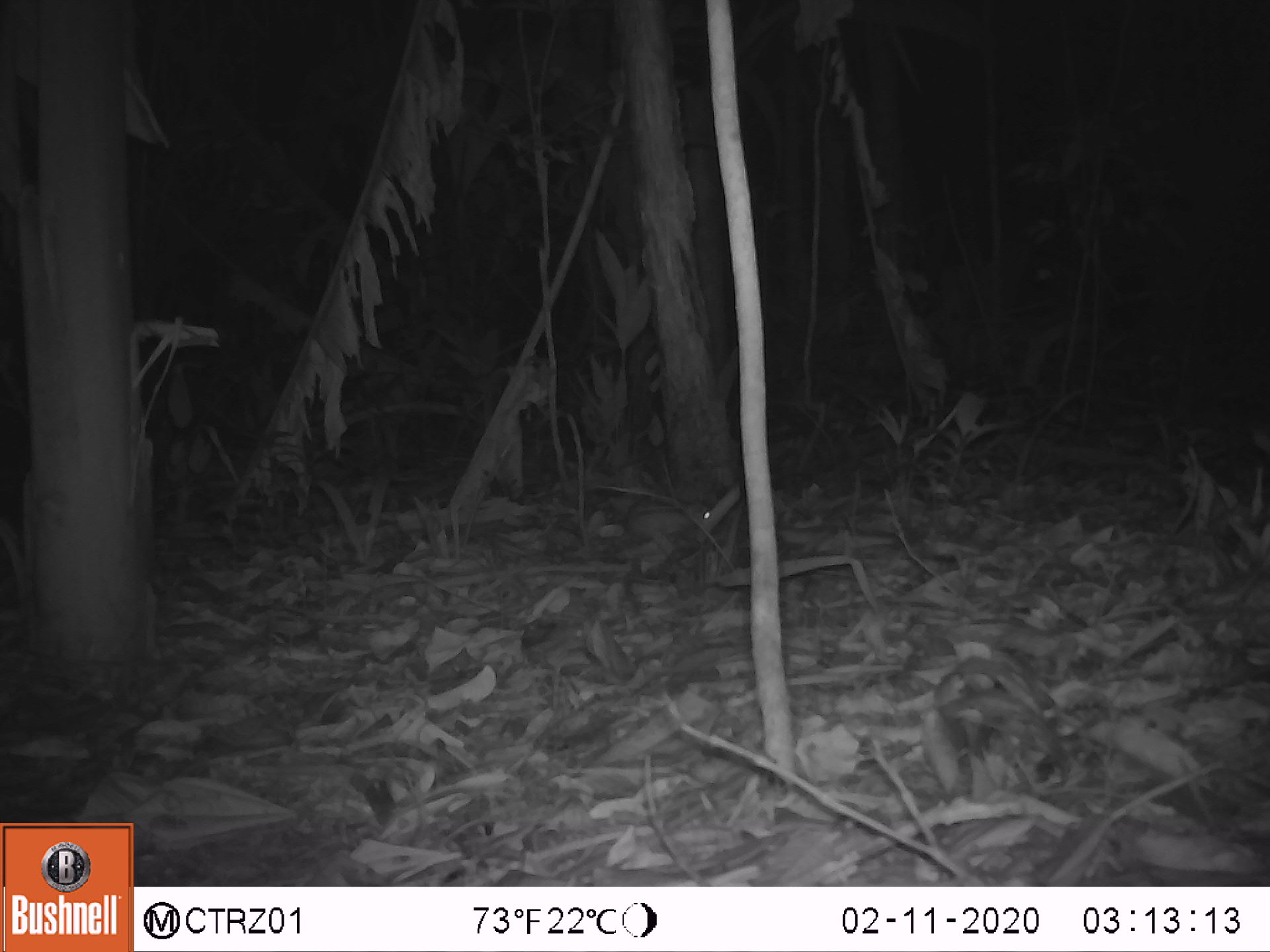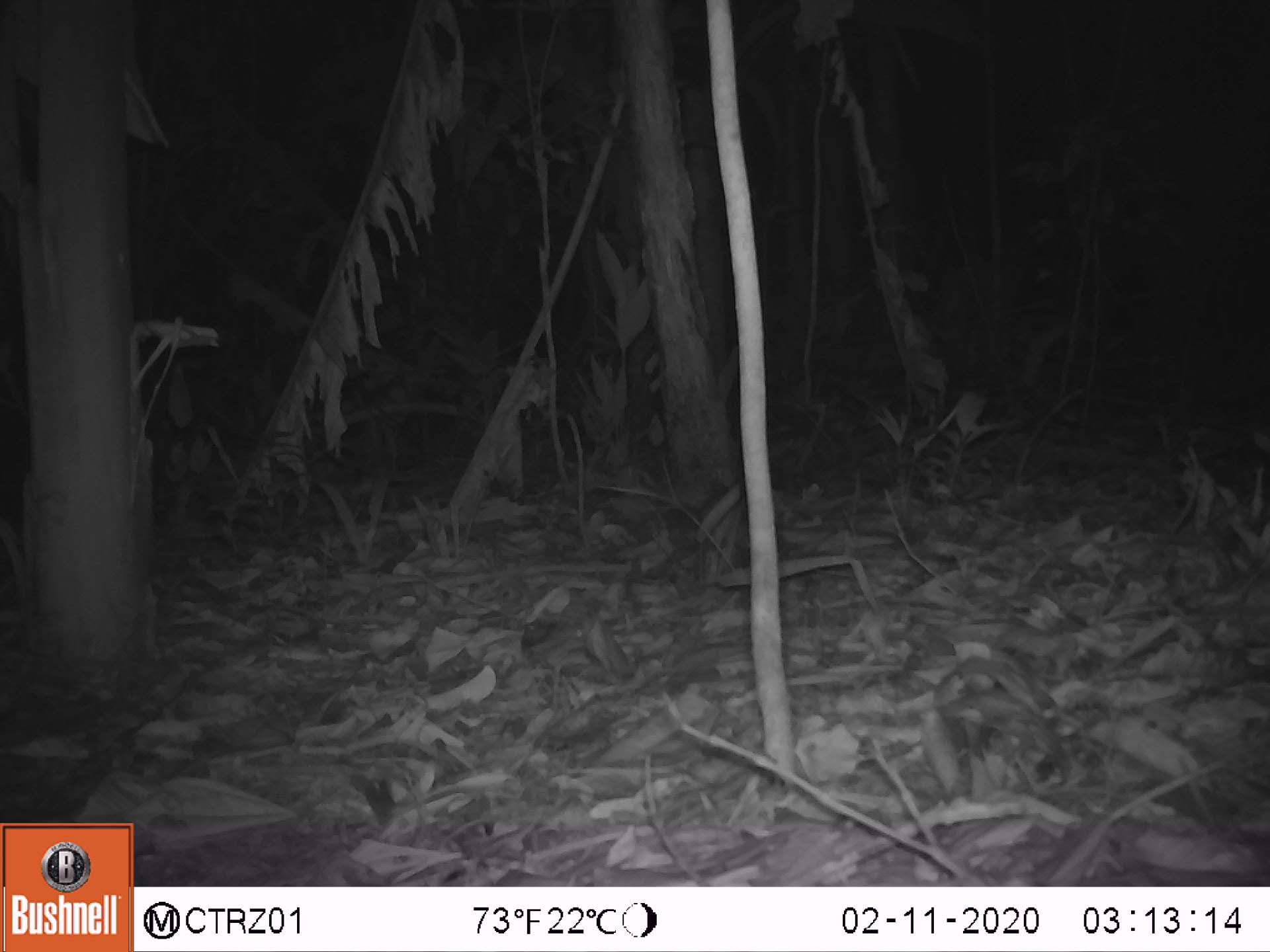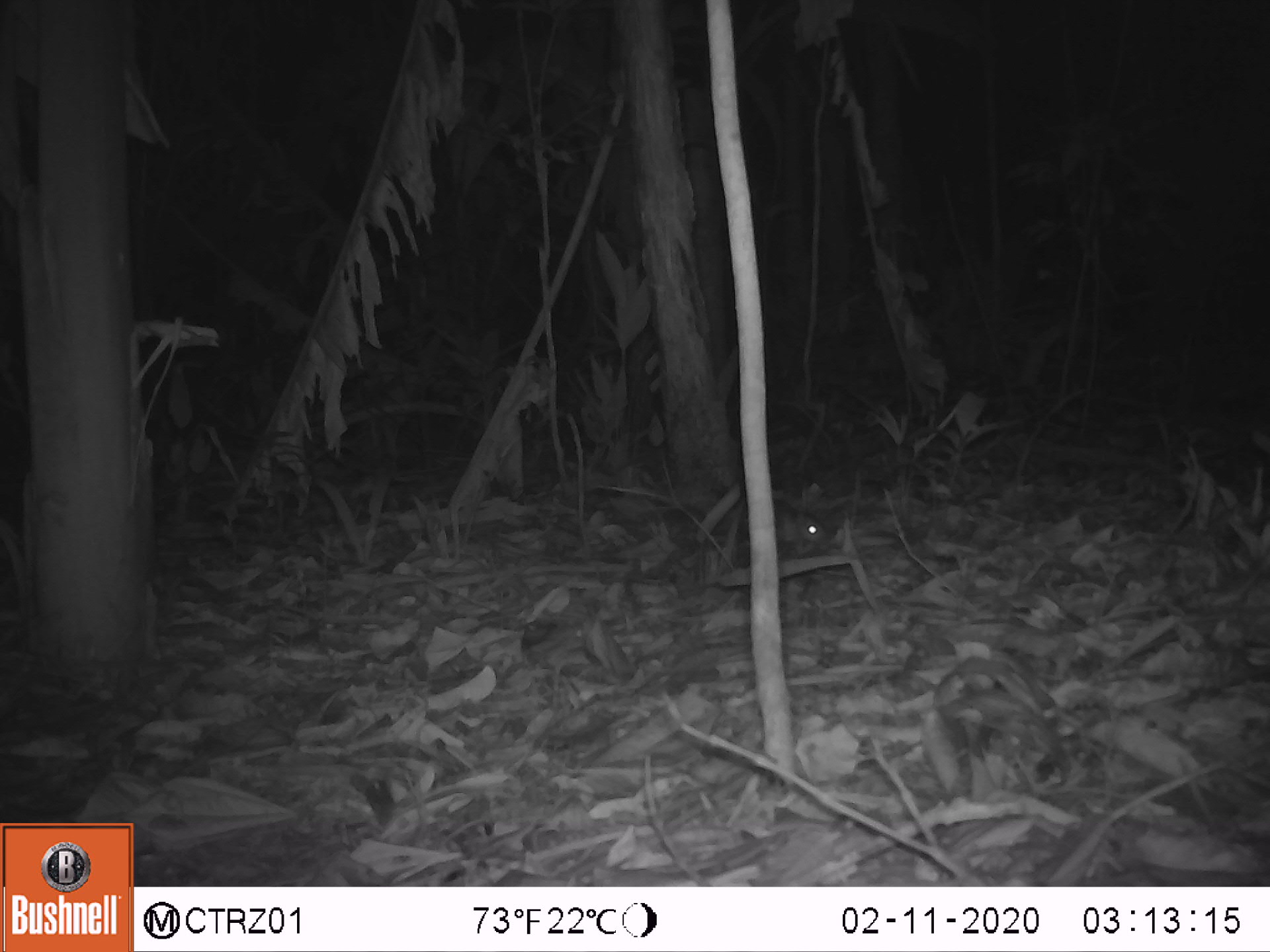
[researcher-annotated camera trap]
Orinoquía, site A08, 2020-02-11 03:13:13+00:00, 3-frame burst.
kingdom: Animalia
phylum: Chordata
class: Mammalia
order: Rodentia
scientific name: Rodentia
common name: rodent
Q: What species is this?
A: Rodent (Rodentia).